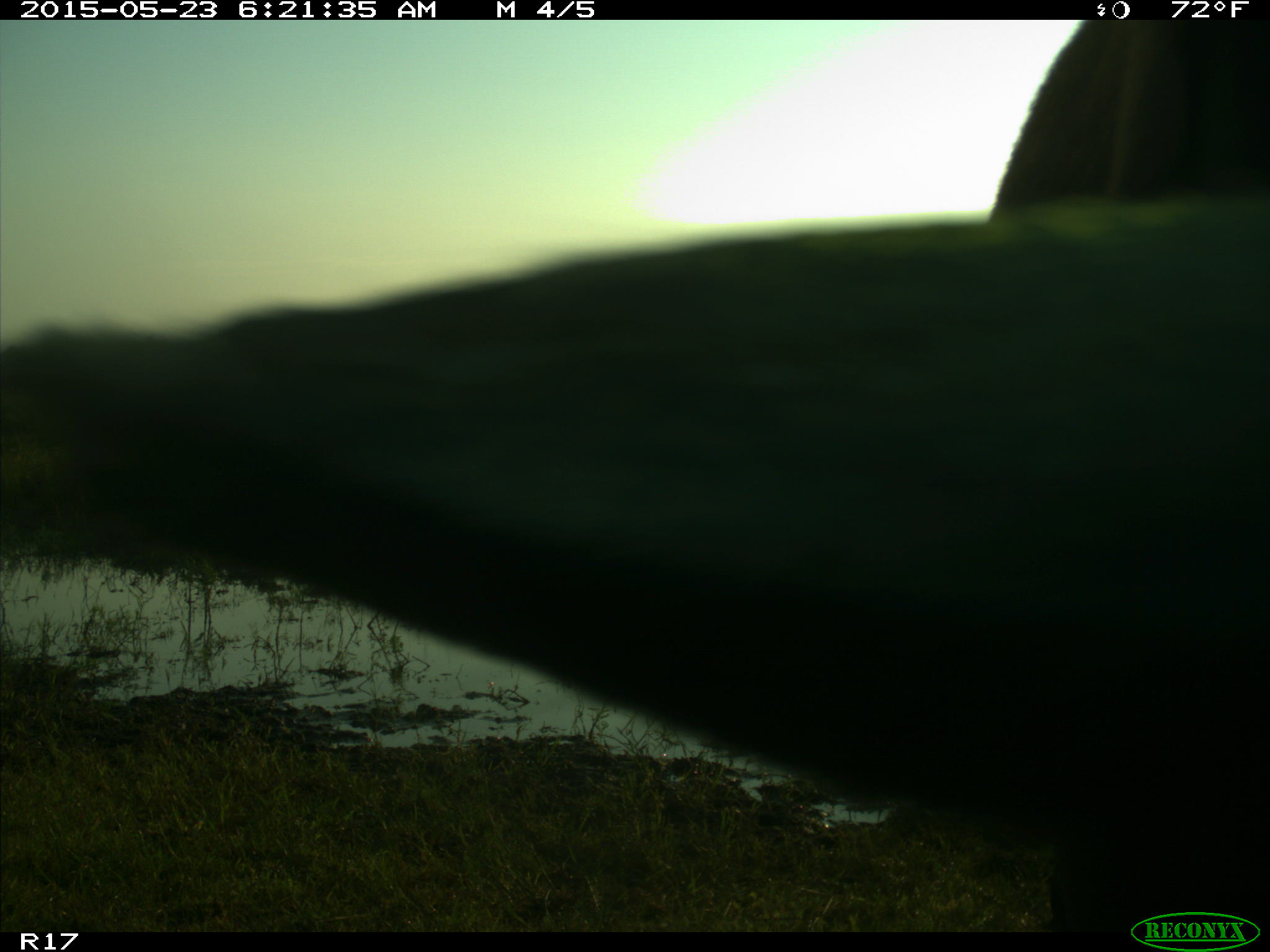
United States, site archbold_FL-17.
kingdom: Animalia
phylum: Chordata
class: Mammalia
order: Artiodactyla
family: Bovidae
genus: Bos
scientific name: Bos taurus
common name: domestic cow